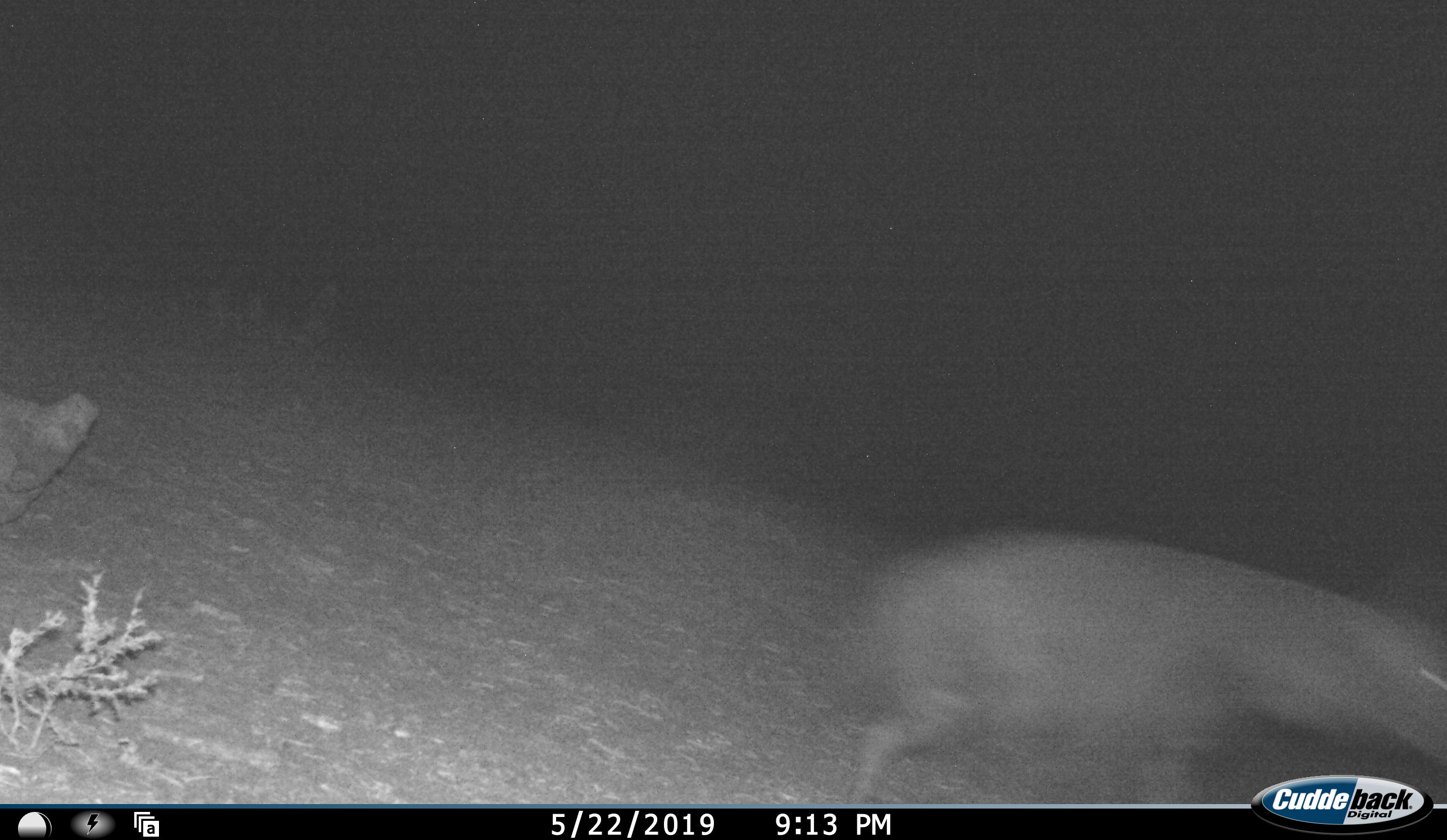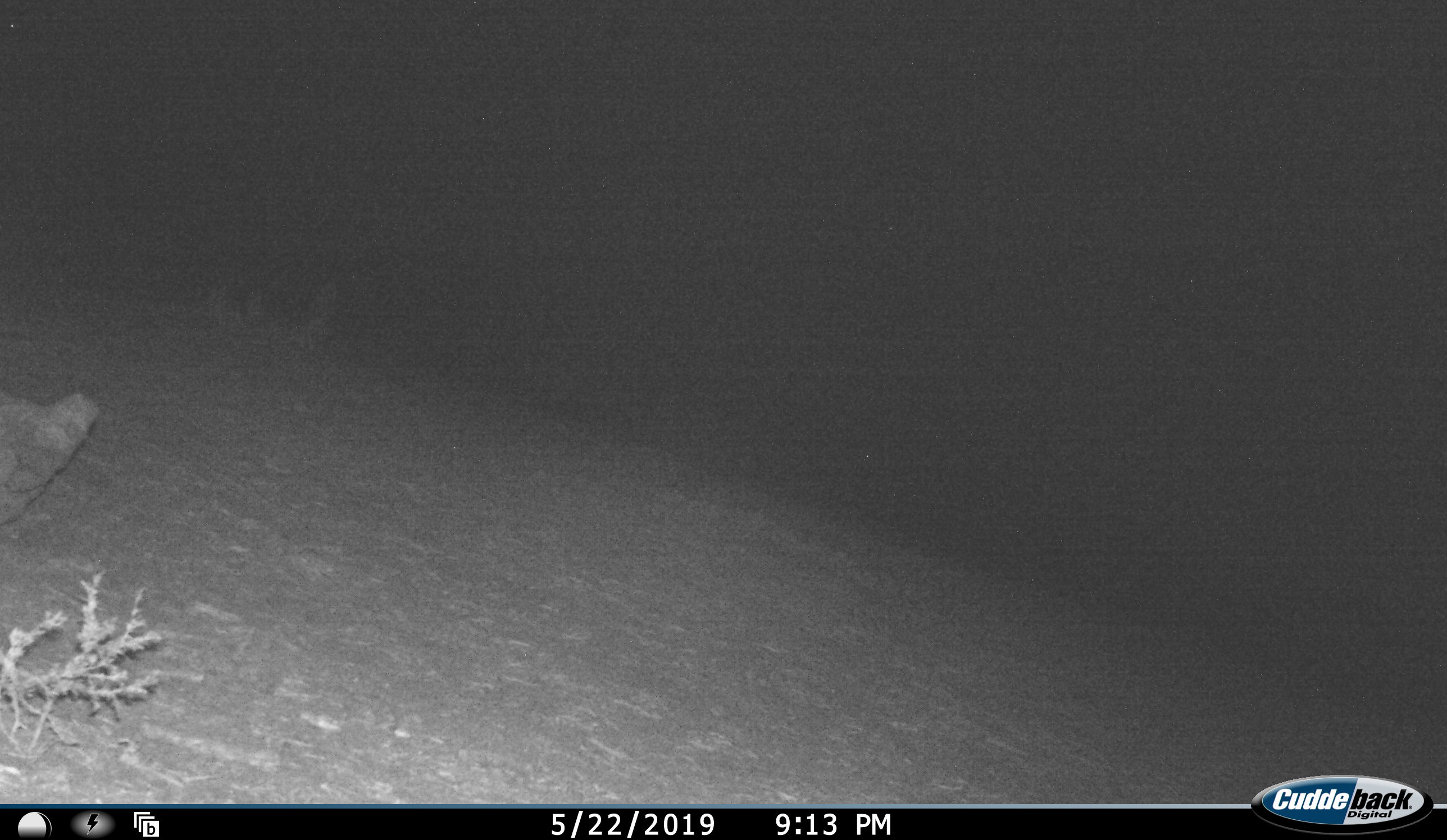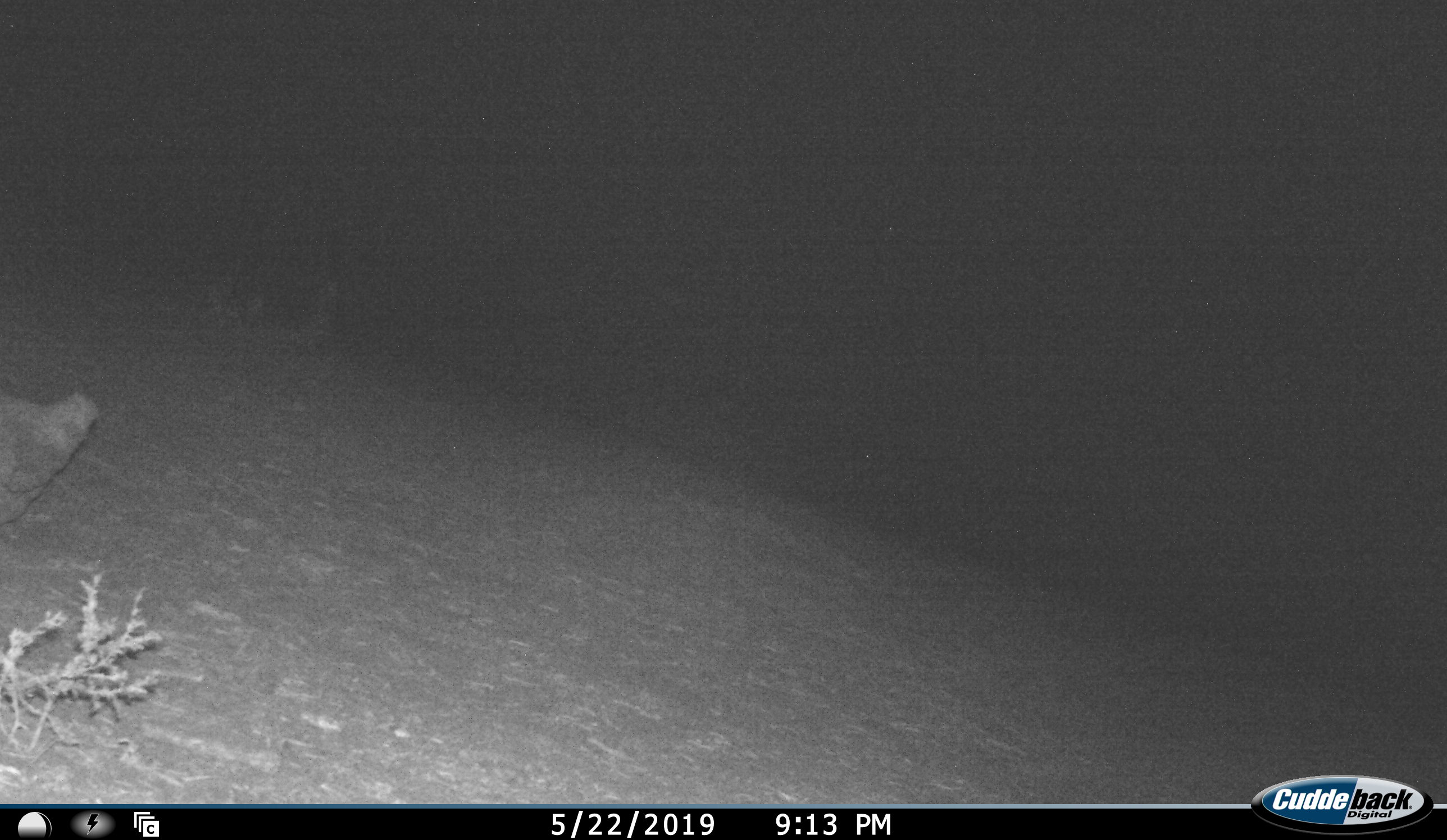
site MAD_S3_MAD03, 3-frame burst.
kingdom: Animalia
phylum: Chordata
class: Mammalia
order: Carnivora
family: Hyaenidae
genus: Parahyaena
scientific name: Parahyaena brunnea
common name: brown hyena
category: hyenabrown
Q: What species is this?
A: Hyenabrown (brown hyena) (Parahyaena brunnea).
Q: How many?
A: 1.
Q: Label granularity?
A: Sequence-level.